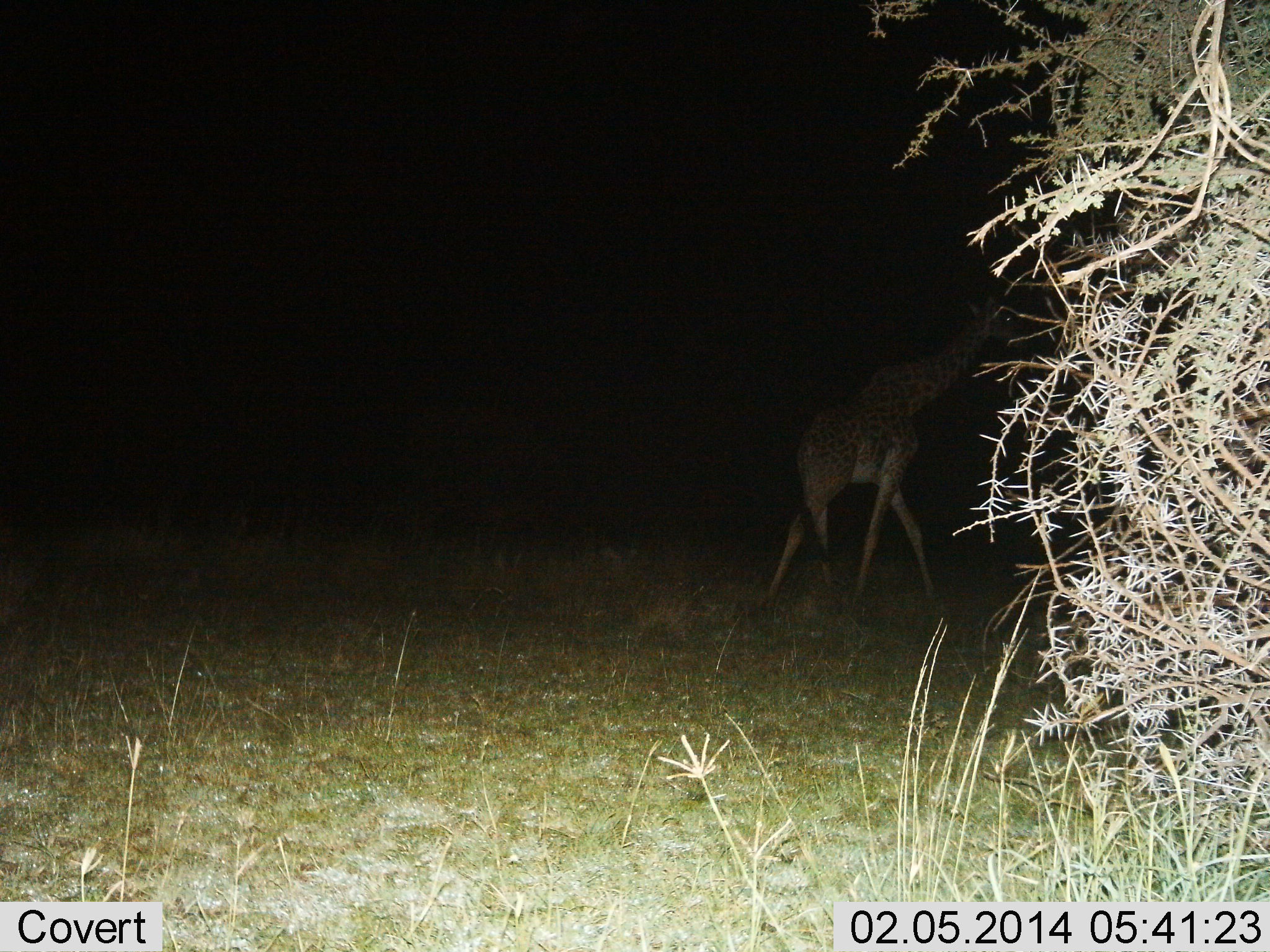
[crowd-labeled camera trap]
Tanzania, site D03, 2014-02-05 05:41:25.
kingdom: Animalia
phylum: Chordata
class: Mammalia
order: Artiodactyla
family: Giraffidae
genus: Giraffa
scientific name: Giraffa camelopardalis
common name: giraffe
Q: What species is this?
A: Giraffe (Giraffa camelopardalis).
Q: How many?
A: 1.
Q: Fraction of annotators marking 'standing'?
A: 20%.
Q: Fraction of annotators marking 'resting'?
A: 0%.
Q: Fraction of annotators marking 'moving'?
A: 90%.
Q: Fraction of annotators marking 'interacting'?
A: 0%.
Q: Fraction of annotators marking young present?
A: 0%.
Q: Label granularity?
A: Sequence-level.